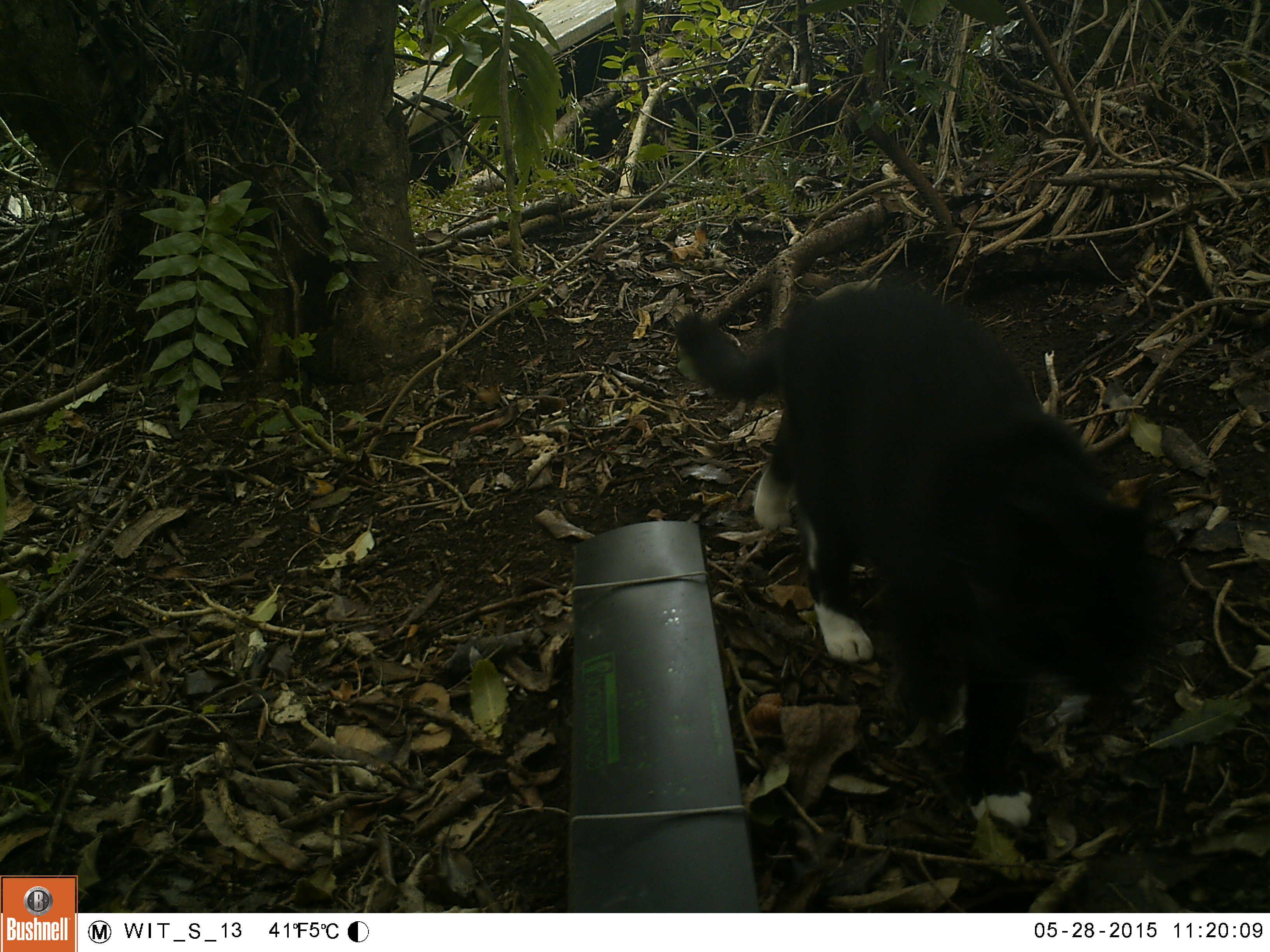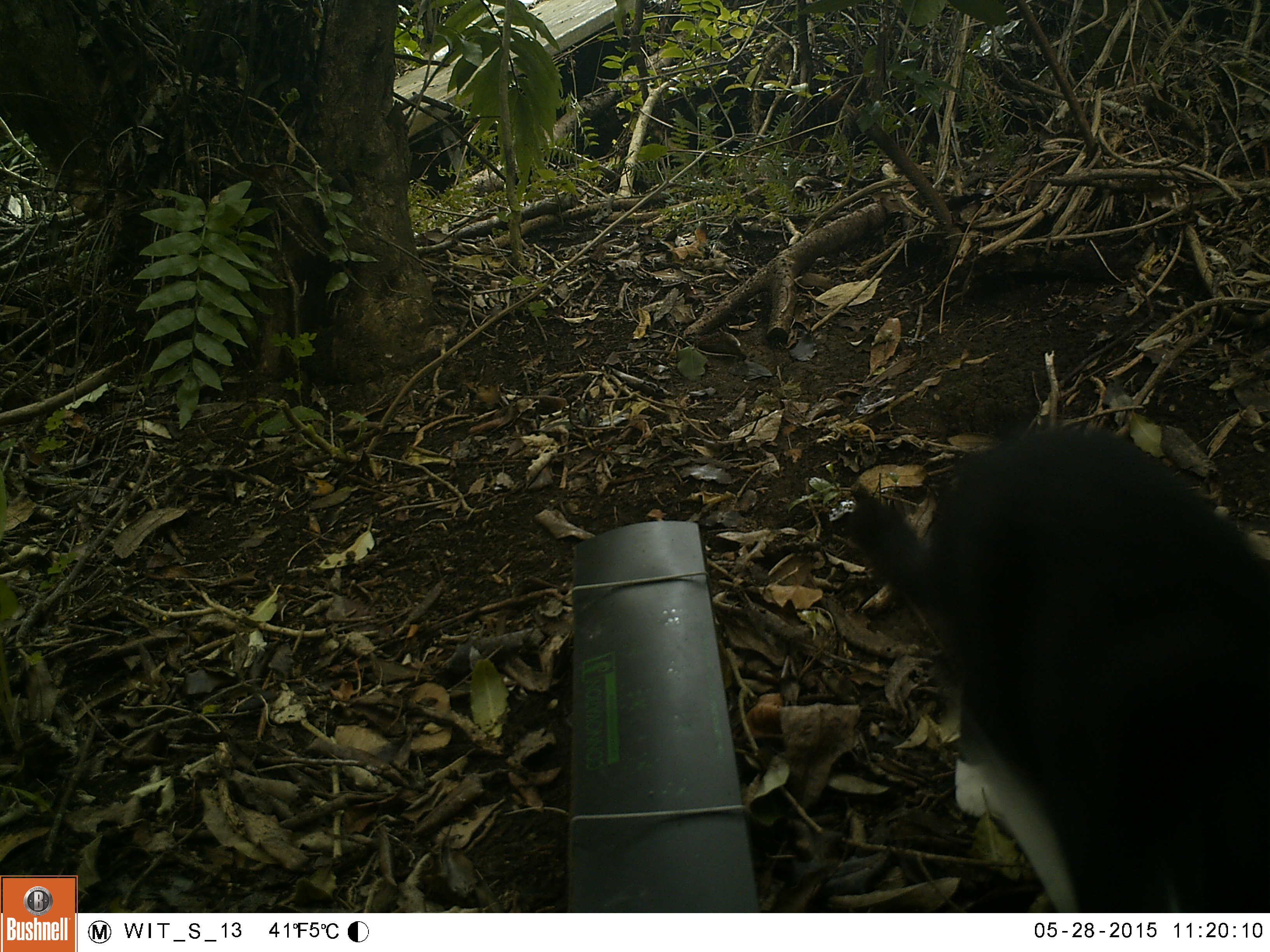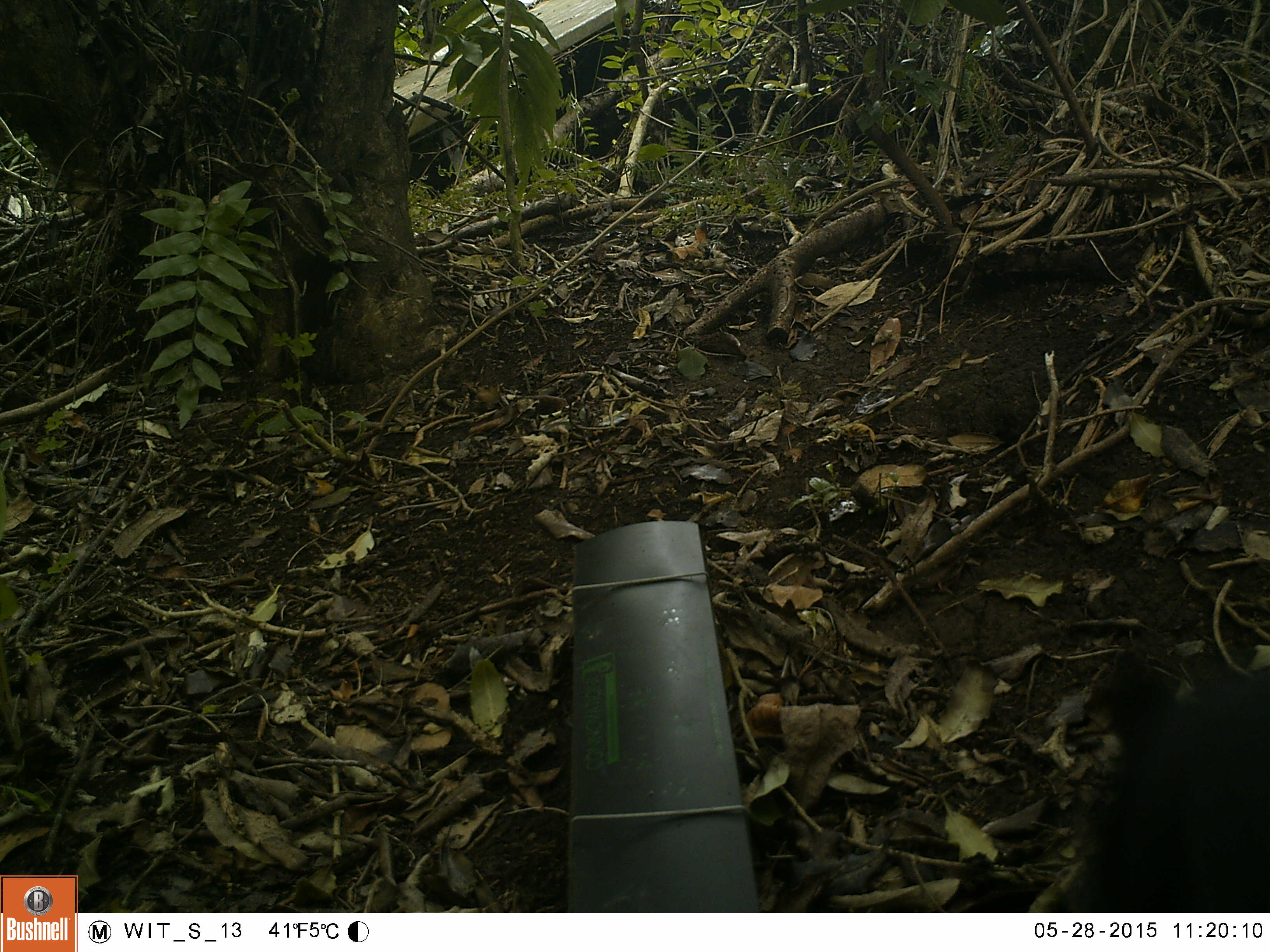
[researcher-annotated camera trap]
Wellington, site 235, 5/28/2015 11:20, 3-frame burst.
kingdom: Animalia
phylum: Chordata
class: Mammalia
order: Carnivora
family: Felidae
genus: Felis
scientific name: Felis catus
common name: cat